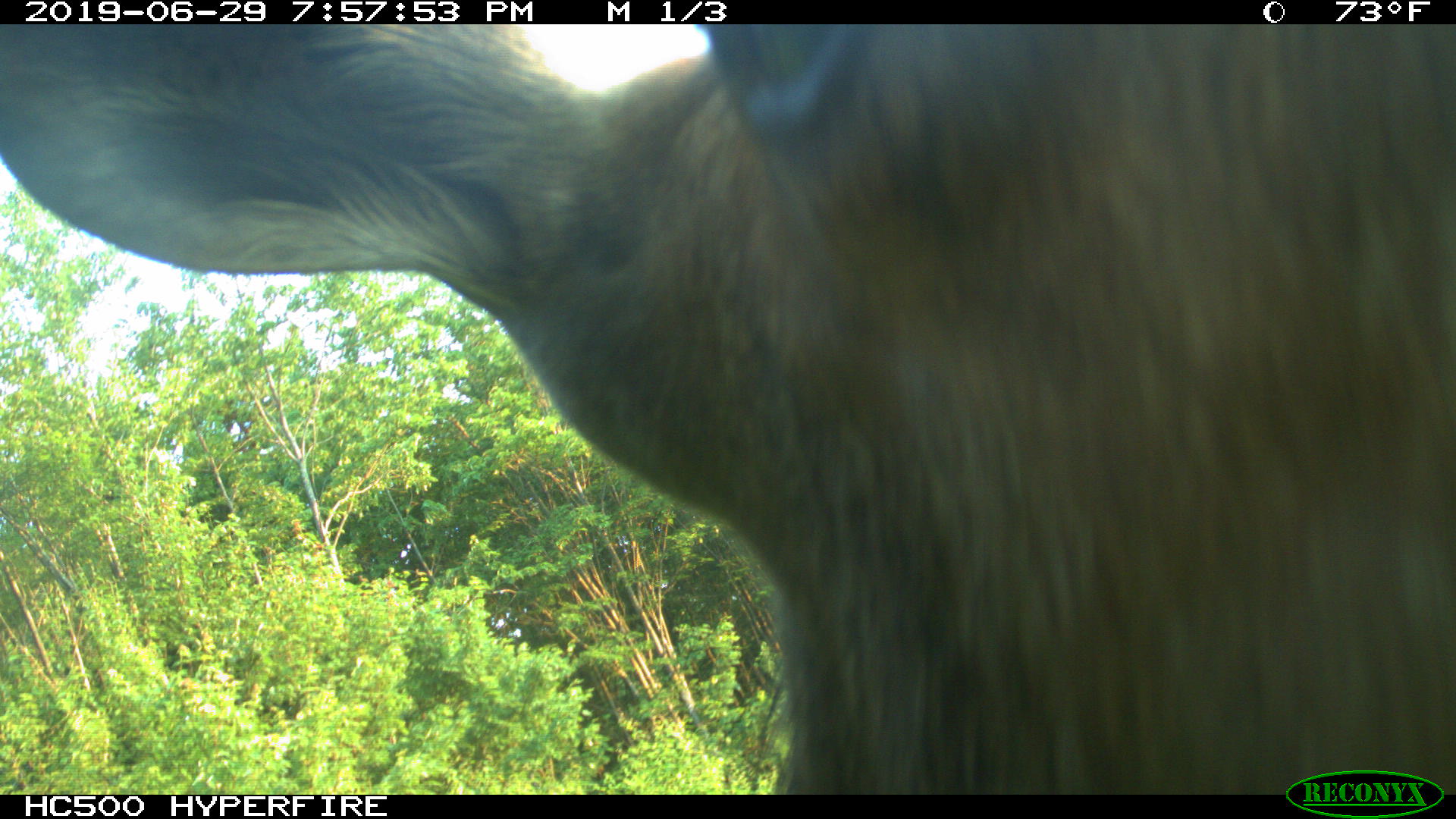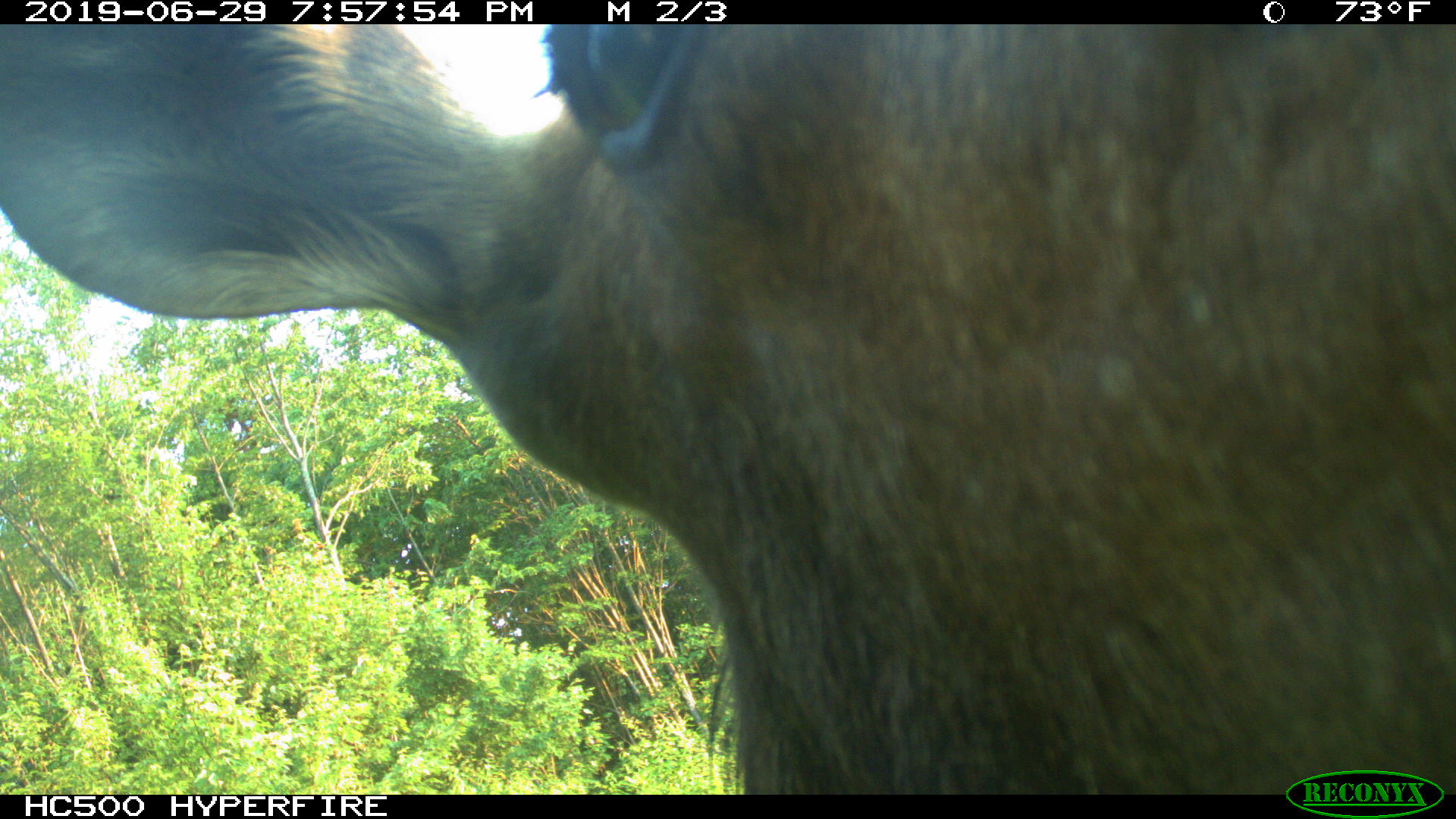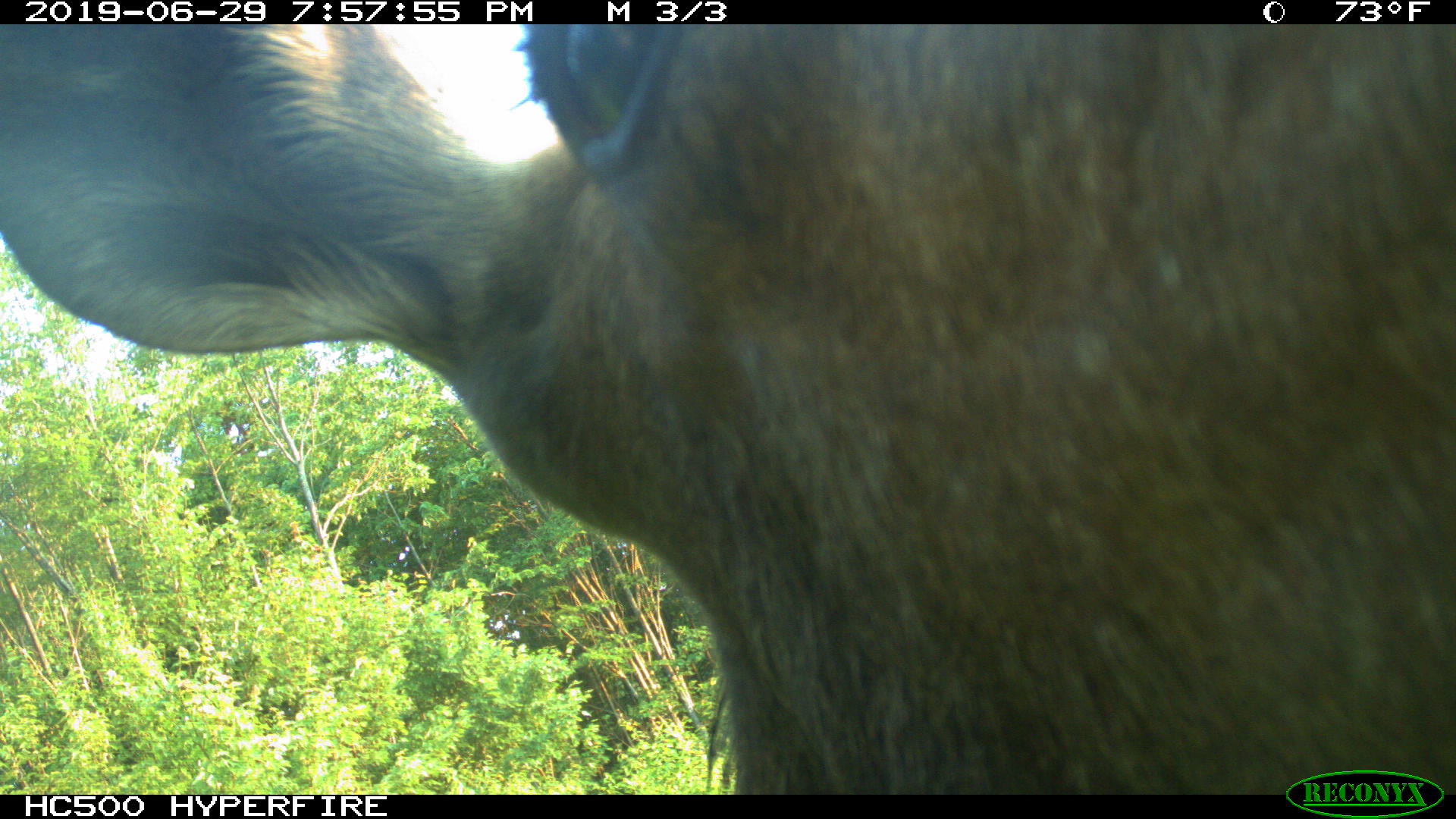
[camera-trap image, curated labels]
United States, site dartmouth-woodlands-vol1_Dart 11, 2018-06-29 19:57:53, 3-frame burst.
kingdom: Animalia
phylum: Chordata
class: Mammalia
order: Artiodactyla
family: Cervidae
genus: Alces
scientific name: Alces alces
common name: moose